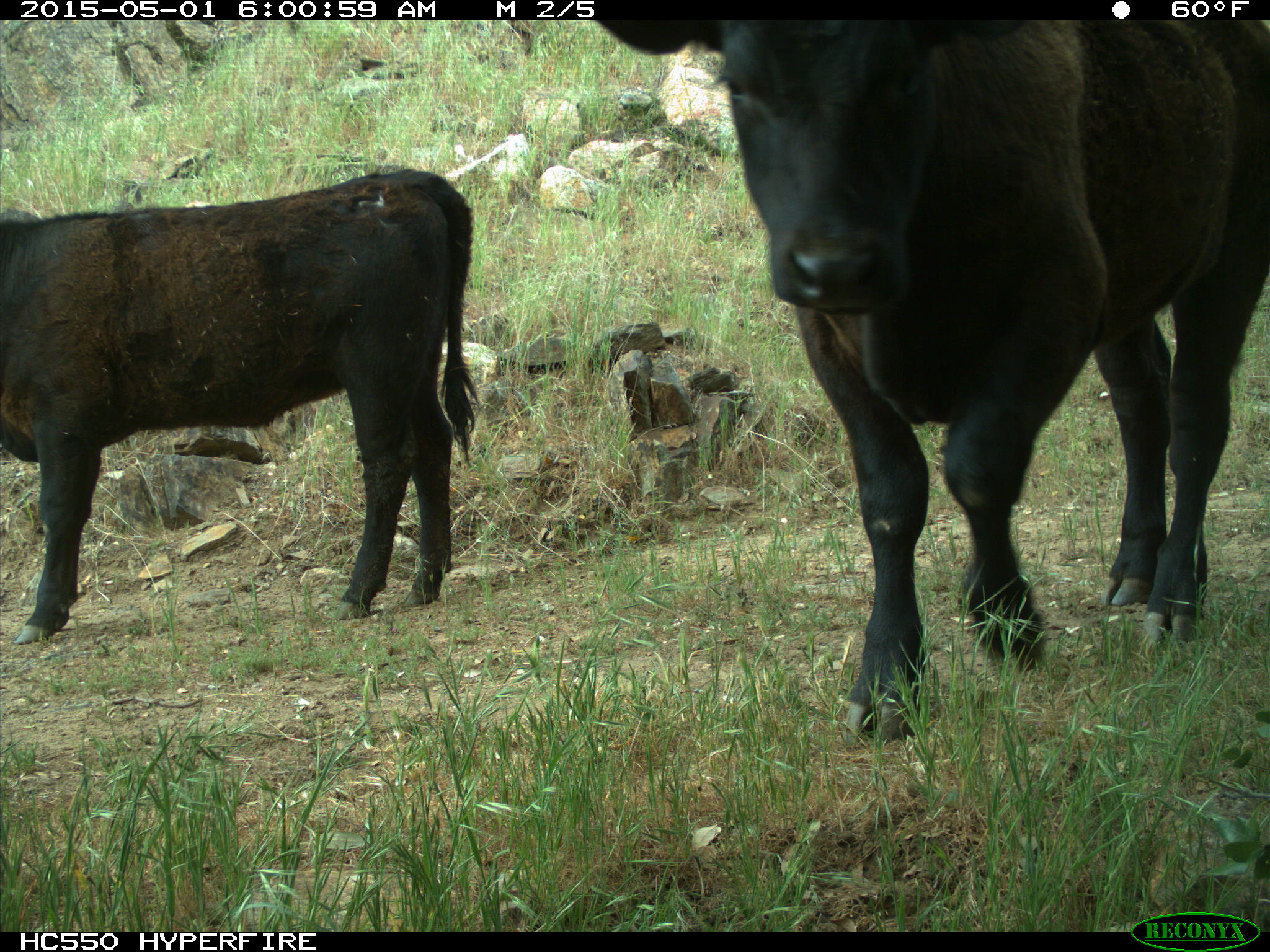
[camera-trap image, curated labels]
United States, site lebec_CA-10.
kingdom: Animalia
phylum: Chordata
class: Mammalia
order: Artiodactyla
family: Bovidae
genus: Bos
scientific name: Bos taurus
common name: domestic cow